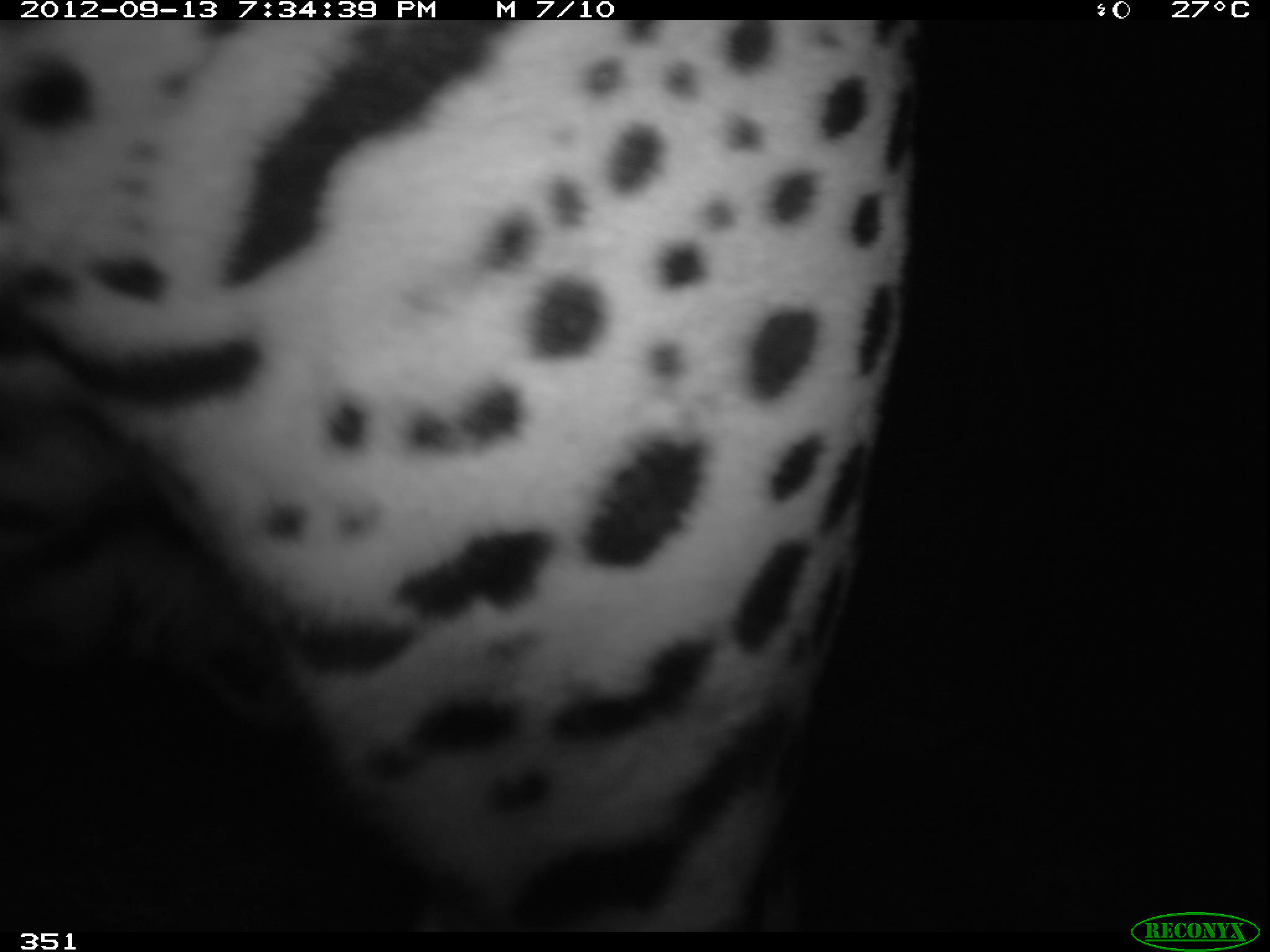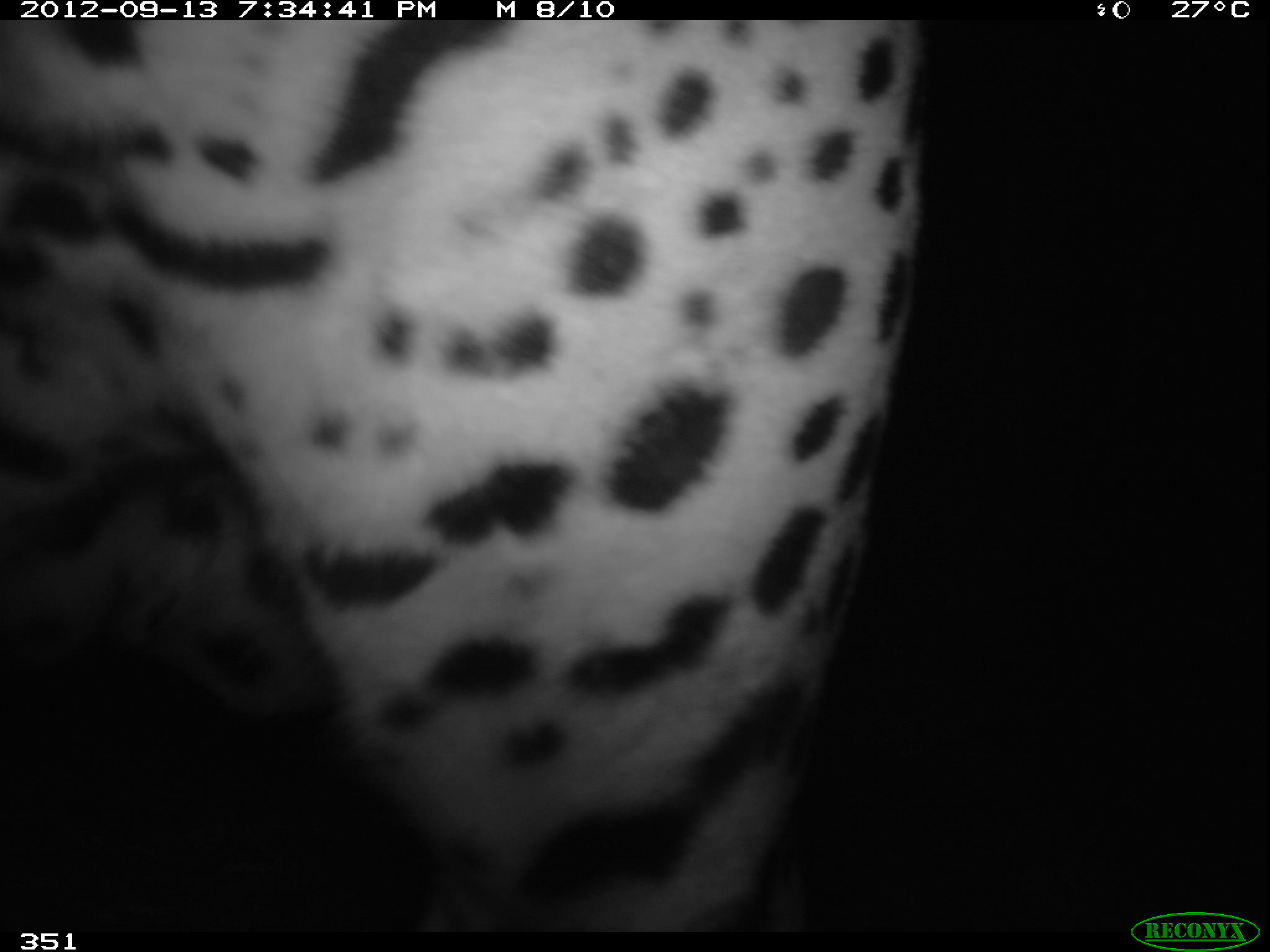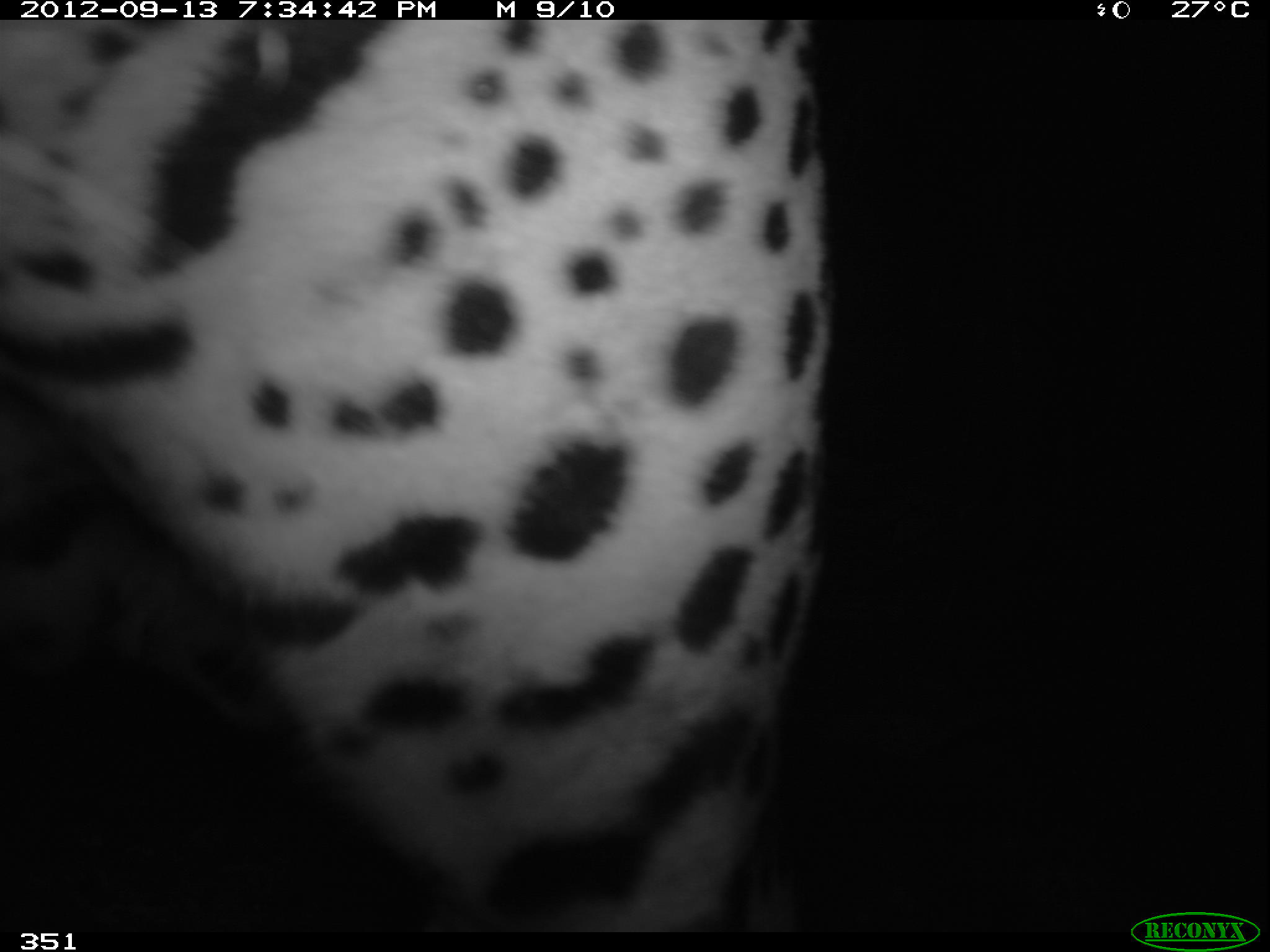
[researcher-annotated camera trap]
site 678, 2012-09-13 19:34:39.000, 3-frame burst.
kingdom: Animalia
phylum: Chordata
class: Mammalia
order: Carnivora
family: Felidae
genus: Panthera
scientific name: Panthera onca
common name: jaguar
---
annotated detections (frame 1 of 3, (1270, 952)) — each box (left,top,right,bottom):
panthera onca: (0,20,910,932)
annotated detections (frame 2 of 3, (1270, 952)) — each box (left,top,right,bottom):
panthera onca: (0,20,923,932)